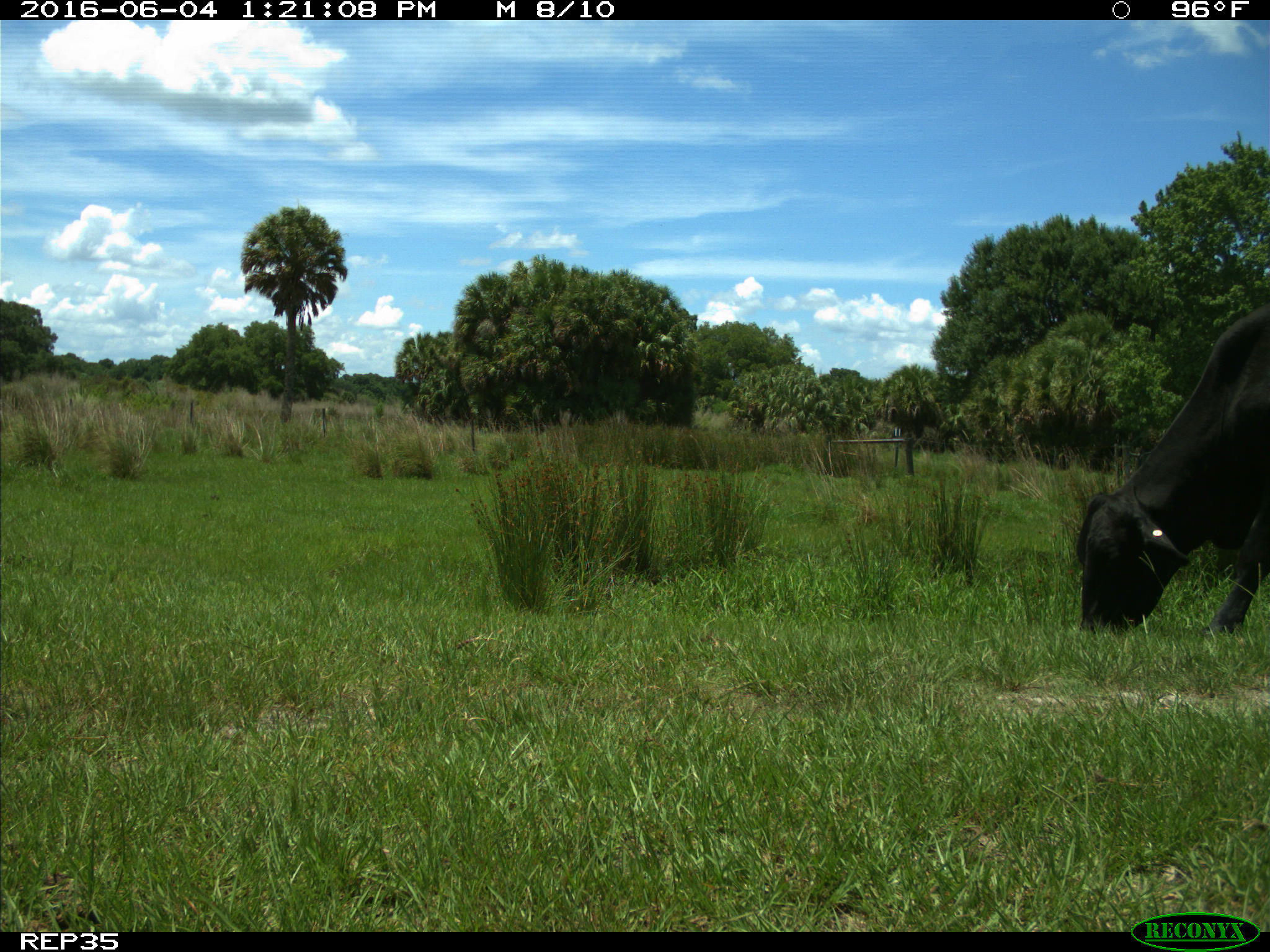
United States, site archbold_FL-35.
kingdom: Animalia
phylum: Chordata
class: Mammalia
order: Artiodactyla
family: Bovidae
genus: Bos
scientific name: Bos taurus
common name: domestic cow